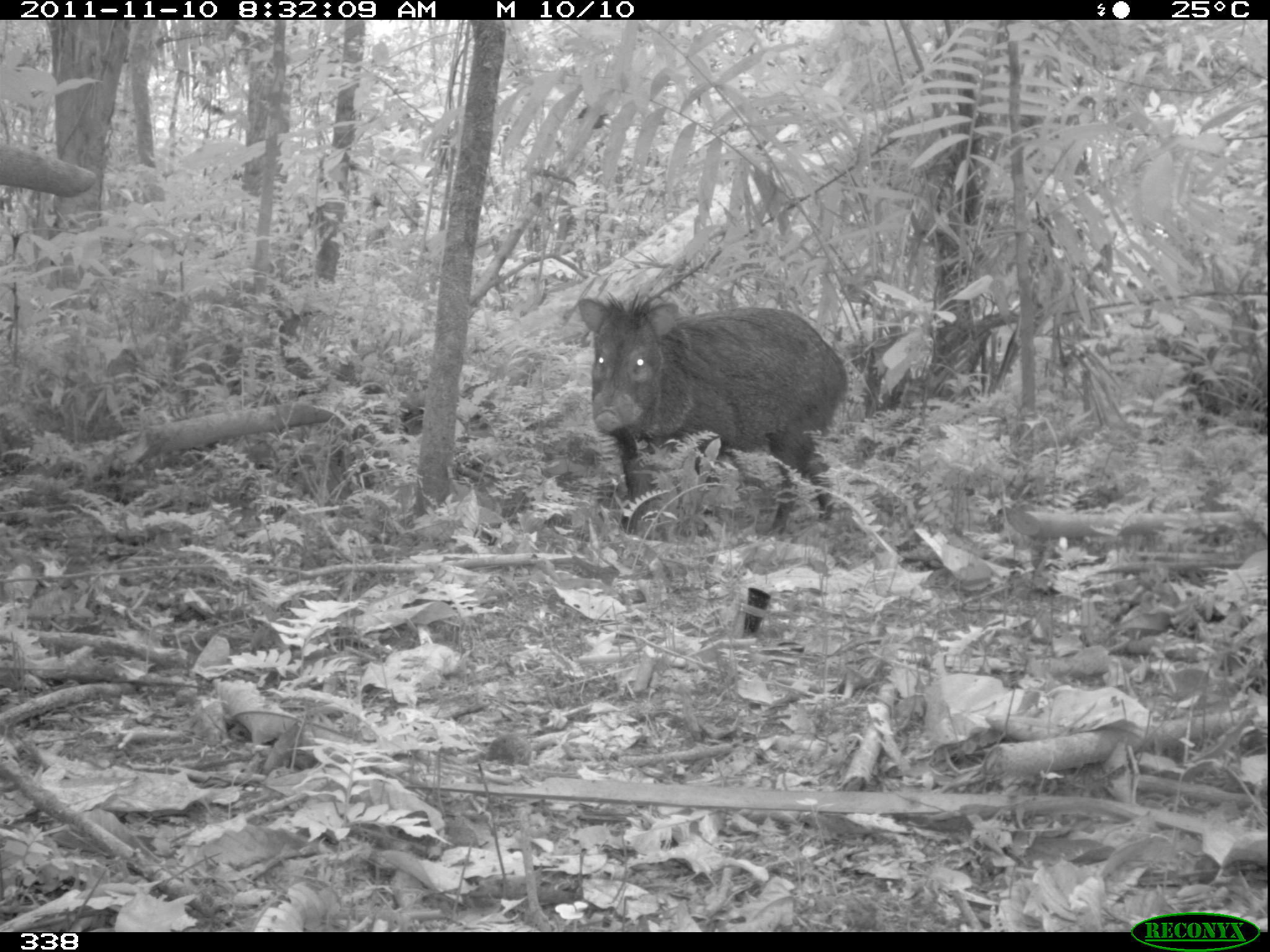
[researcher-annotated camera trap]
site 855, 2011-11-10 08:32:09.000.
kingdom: Animalia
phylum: Chordata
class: Mammalia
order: Artiodactyla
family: Tayassuidae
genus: Pecari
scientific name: Pecari tajacu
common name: collared peccary